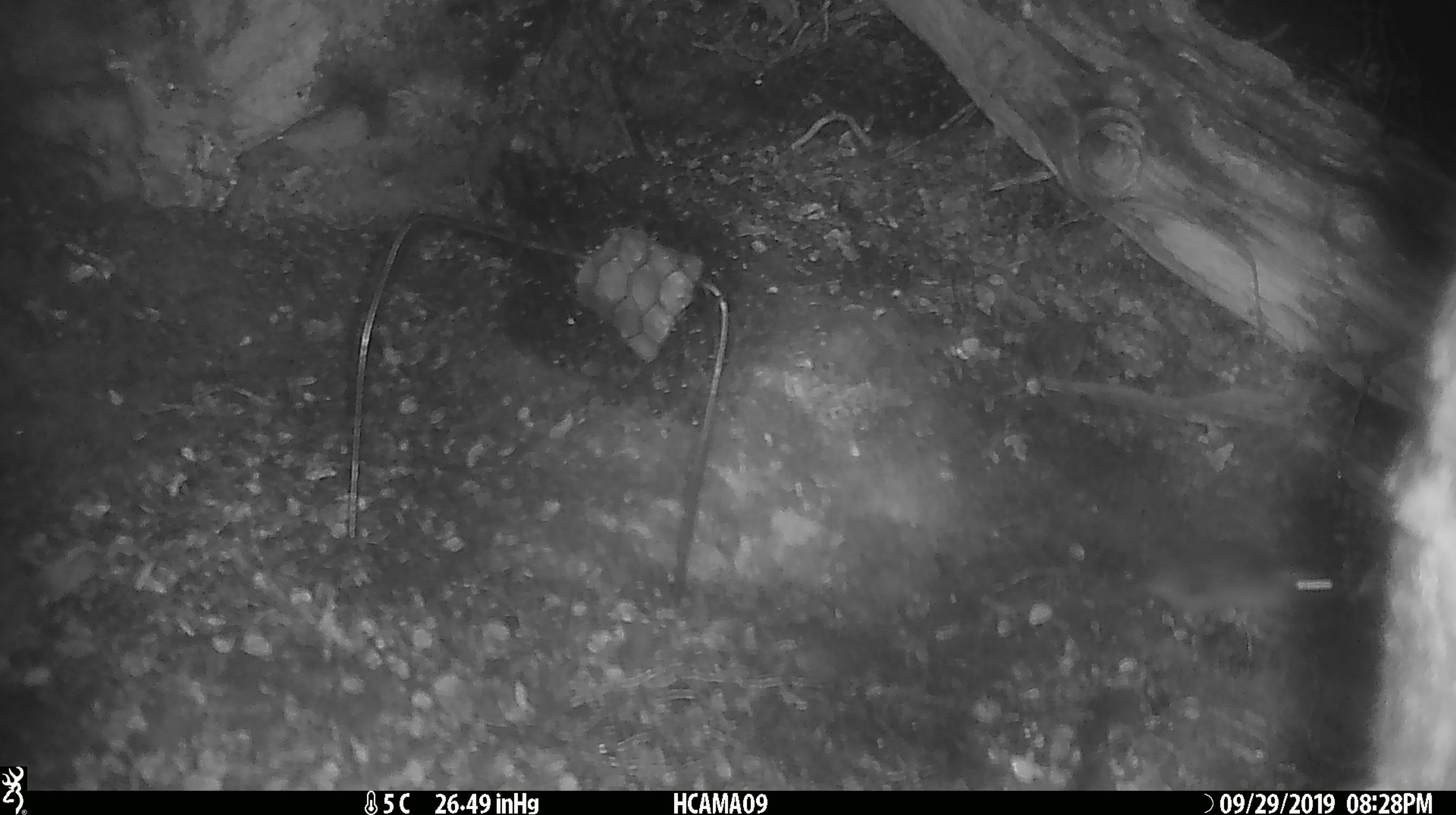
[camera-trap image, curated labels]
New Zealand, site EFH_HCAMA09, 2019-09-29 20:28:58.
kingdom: Animalia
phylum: Chordata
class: Mammalia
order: Rodentia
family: Muridae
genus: Mus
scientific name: Mus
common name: mouse